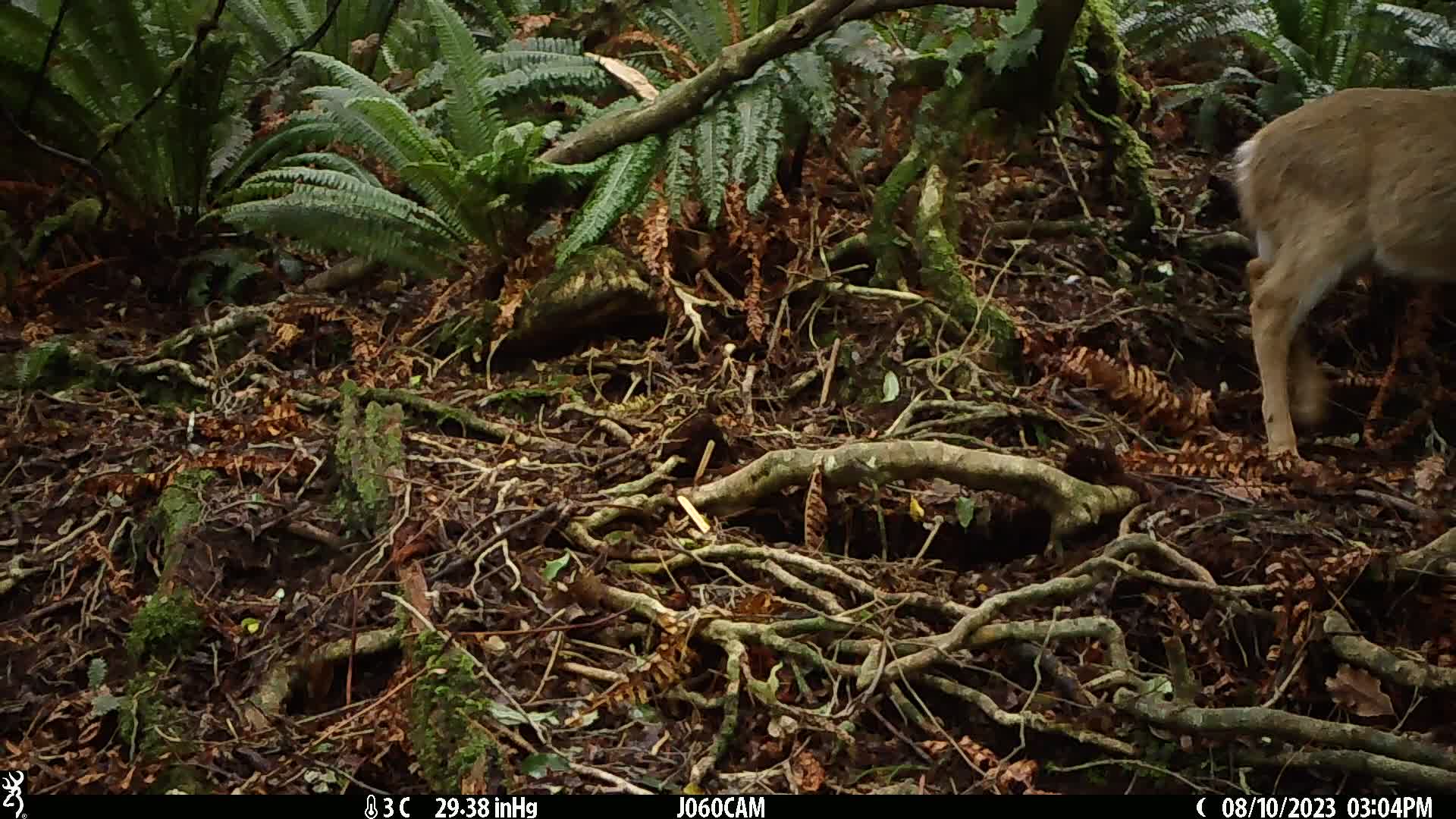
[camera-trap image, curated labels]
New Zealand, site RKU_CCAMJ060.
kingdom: Animalia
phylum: Chordata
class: Mammalia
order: Artiodactyla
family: Cervidae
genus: Odocoileus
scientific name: Odocoileus virginianus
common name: white-tailed deer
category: white tailed deer